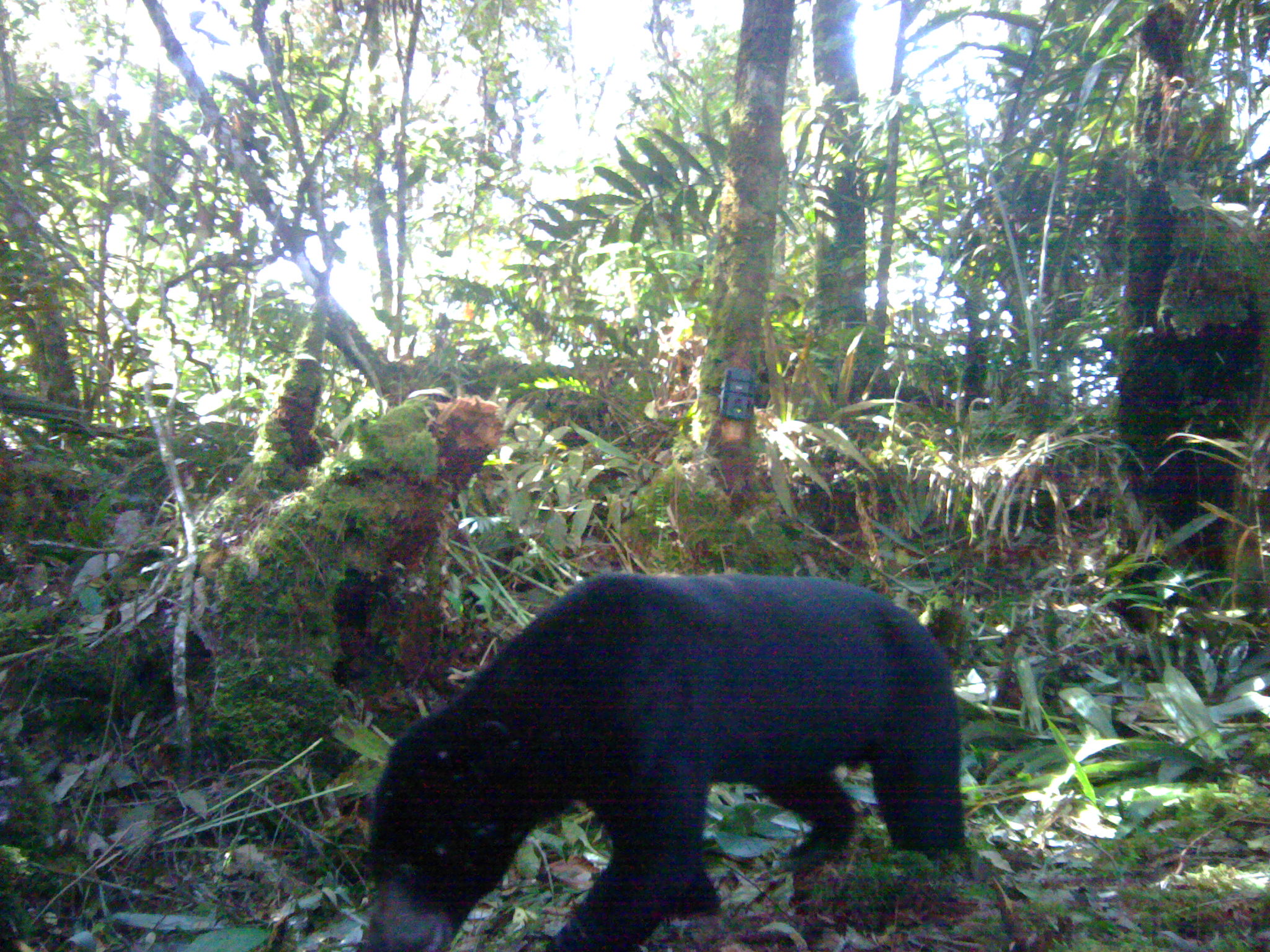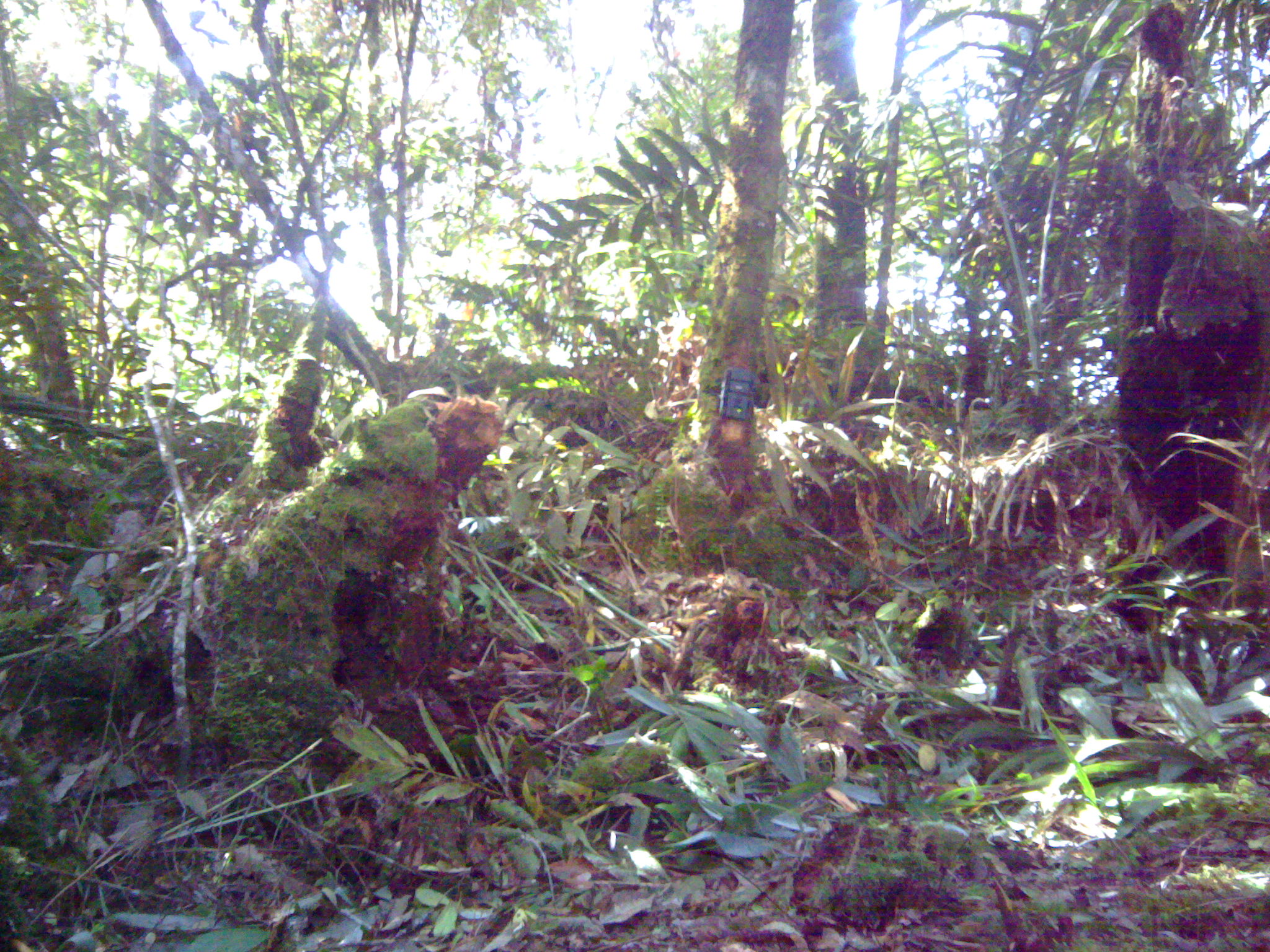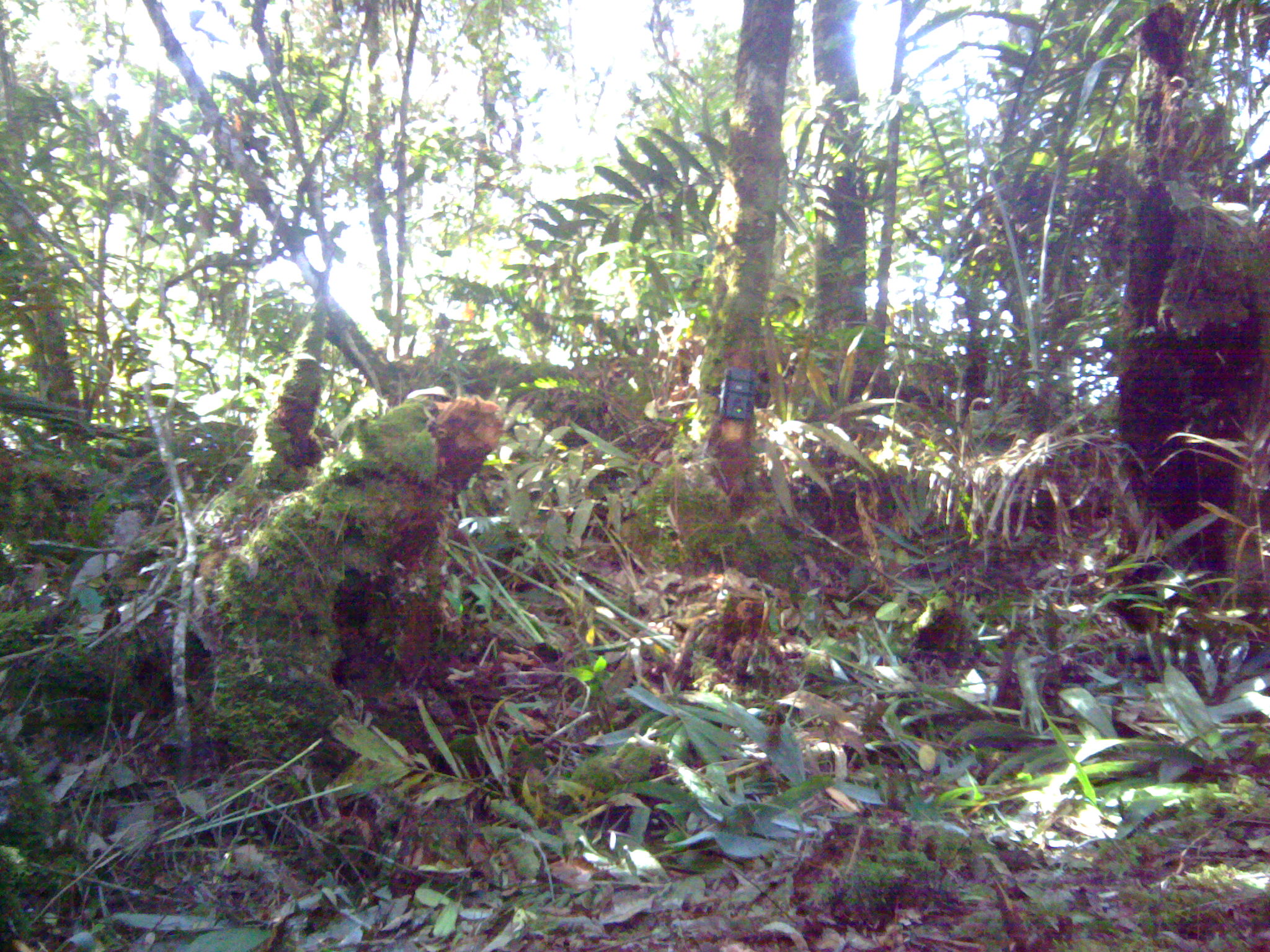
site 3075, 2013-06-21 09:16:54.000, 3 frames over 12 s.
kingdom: Animalia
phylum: Chordata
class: Mammalia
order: Carnivora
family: Ursidae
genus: Helarctos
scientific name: Helarctos malayanus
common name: sun bear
Helarctos malayanus (sun bear), count 1.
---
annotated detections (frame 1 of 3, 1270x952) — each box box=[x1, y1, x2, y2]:
helarctos malayanus: box=[359, 567, 966, 949]